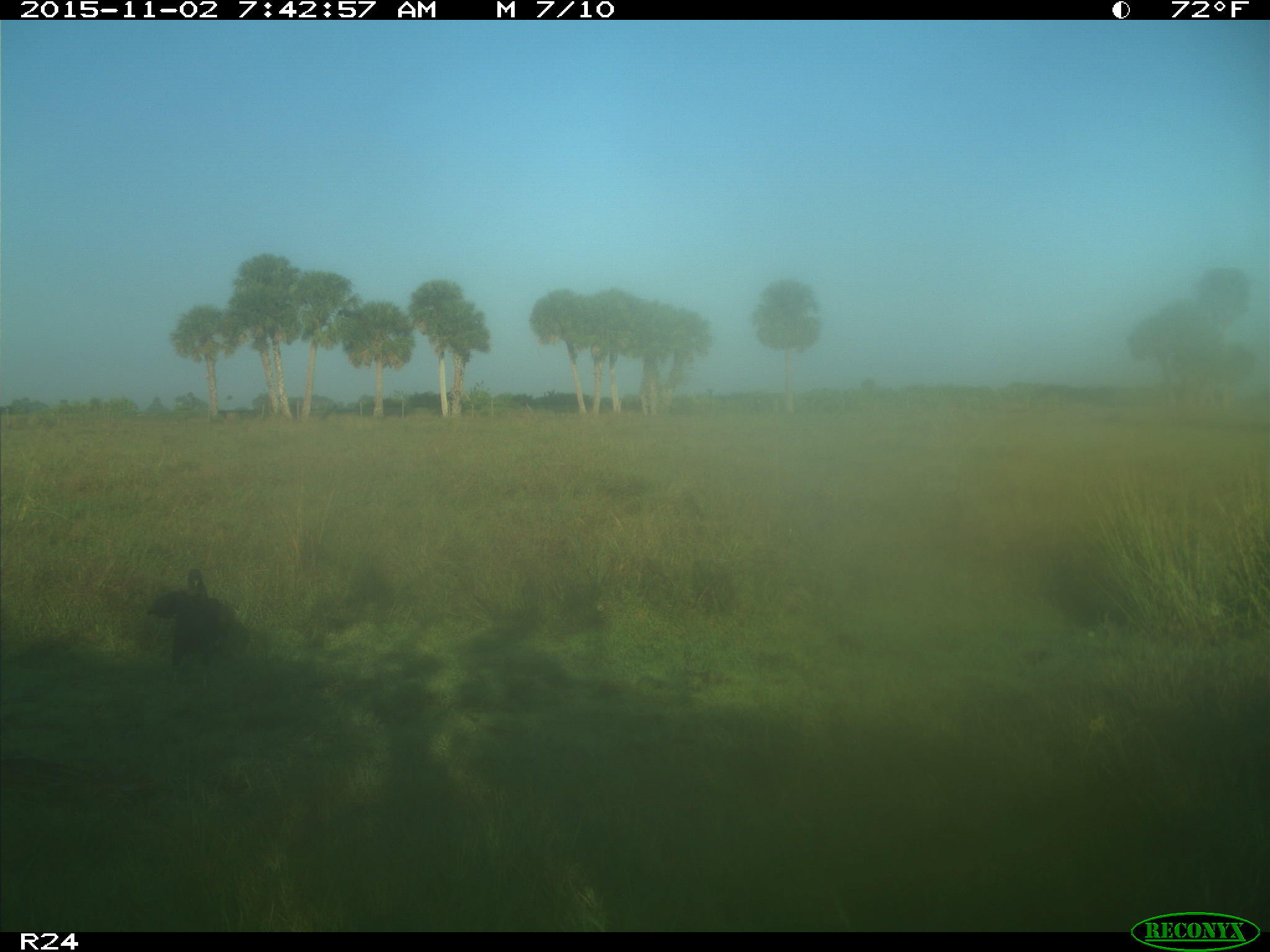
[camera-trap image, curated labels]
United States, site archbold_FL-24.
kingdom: Animalia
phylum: Chordata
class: Aves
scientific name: Aves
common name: birds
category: unidentified bird